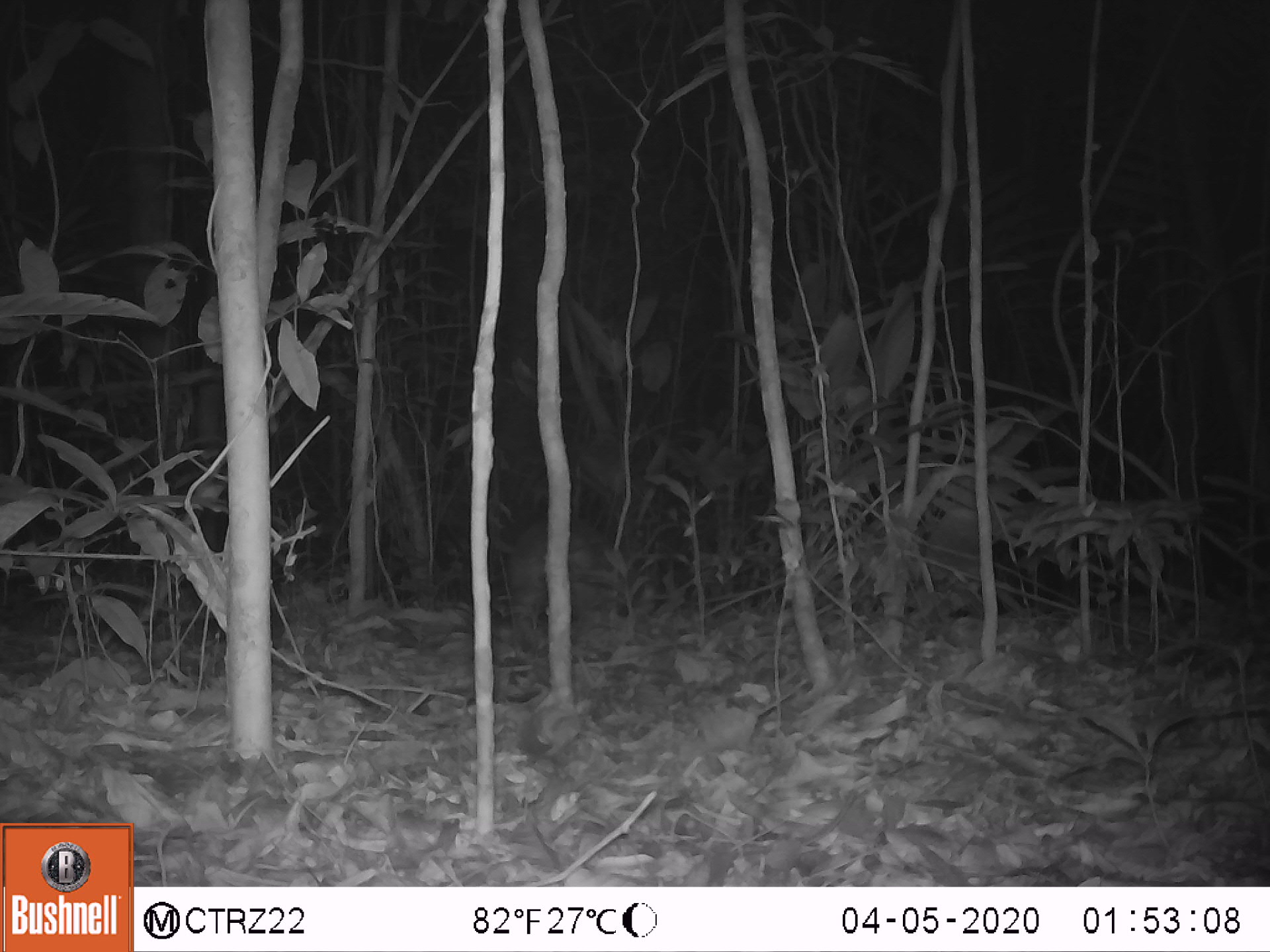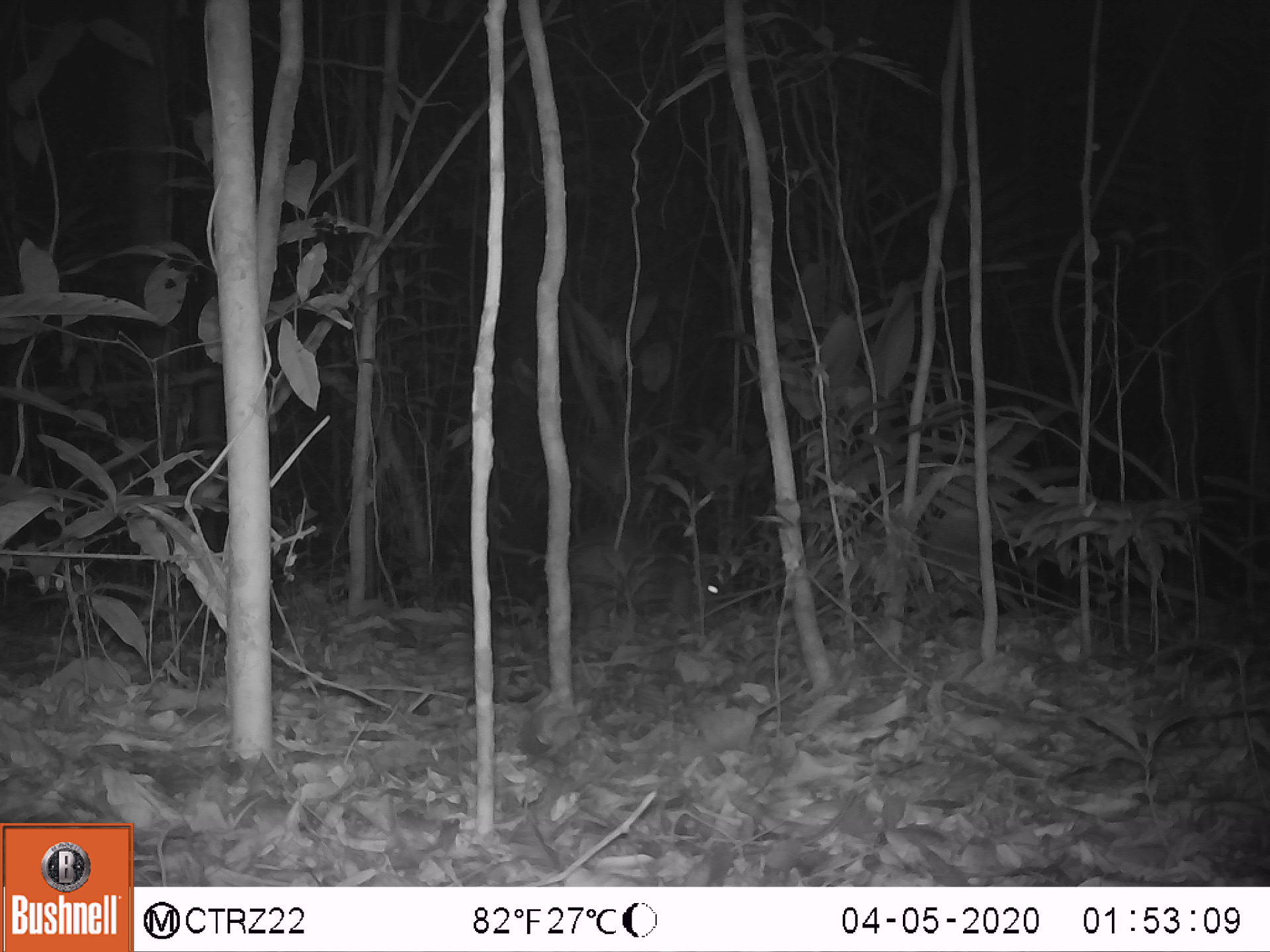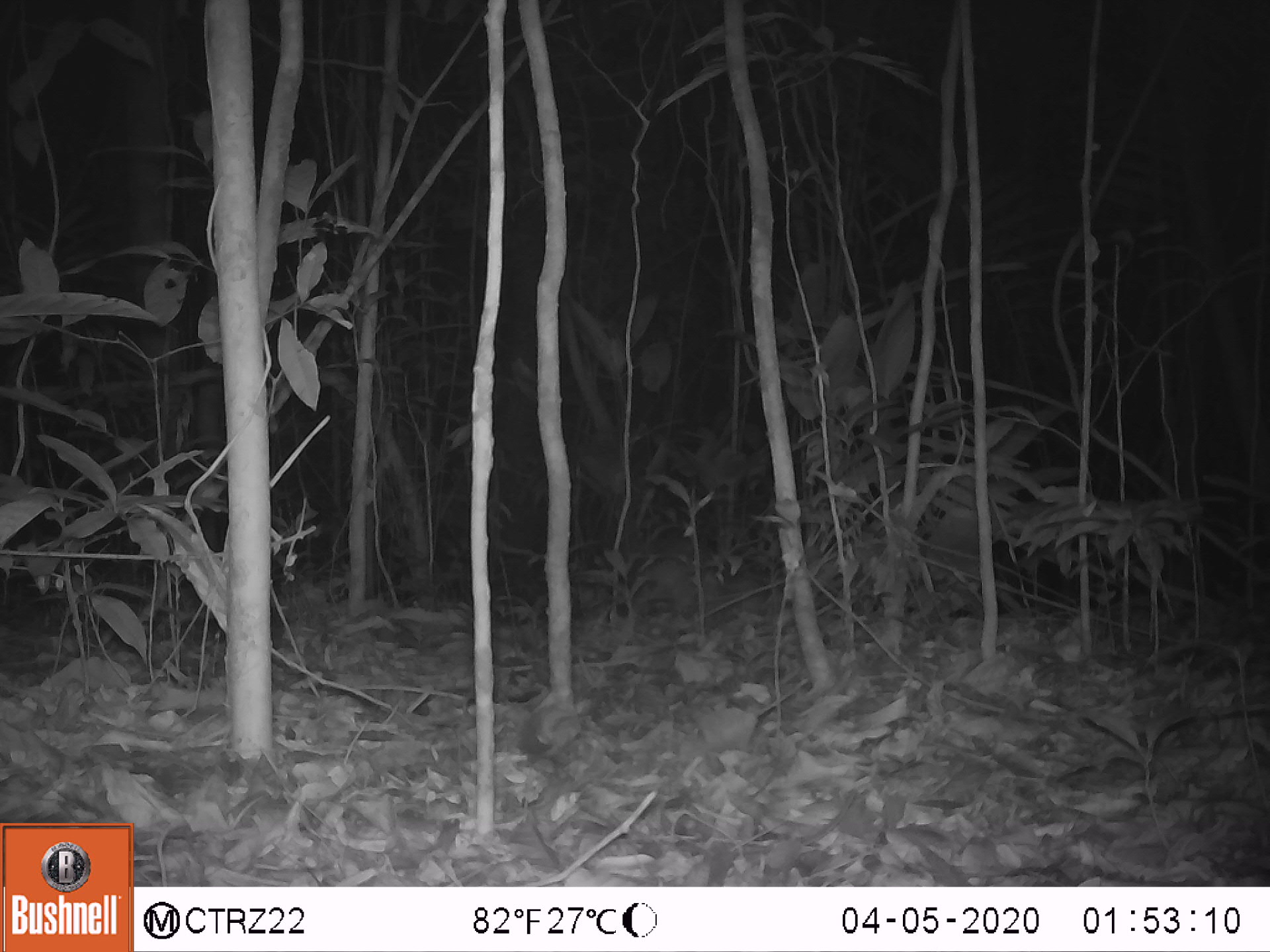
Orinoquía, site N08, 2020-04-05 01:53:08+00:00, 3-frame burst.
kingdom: Animalia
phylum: Chordata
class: Mammalia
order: Rodentia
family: Cuniculidae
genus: Cuniculus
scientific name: Cuniculus paca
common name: spotted paca